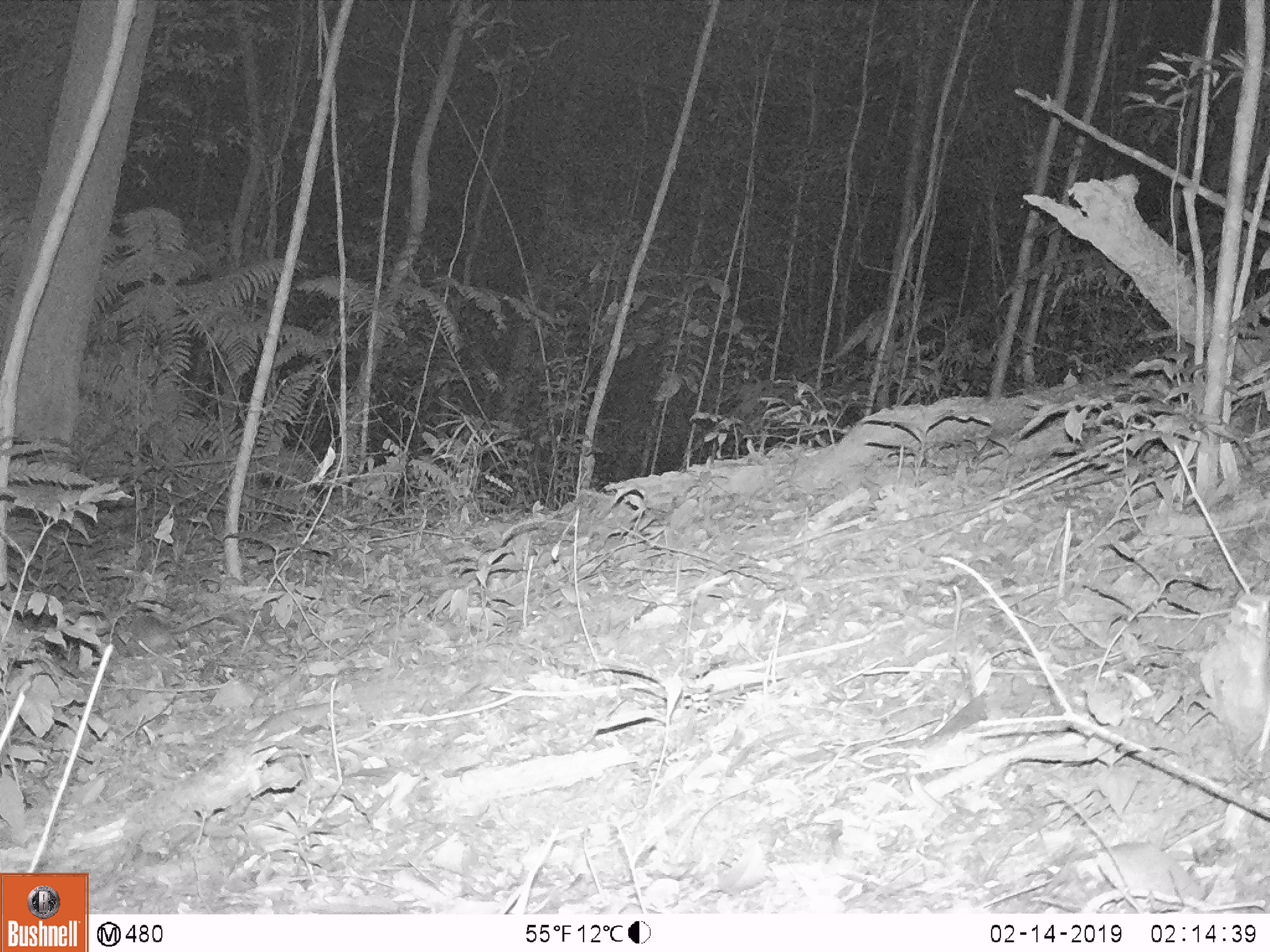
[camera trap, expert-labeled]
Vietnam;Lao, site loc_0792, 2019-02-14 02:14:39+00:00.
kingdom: Animalia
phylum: Chordata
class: Mammalia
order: Rodentia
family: Muridae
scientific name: Muridae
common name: old-world mice and rats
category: unidentified murid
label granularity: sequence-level